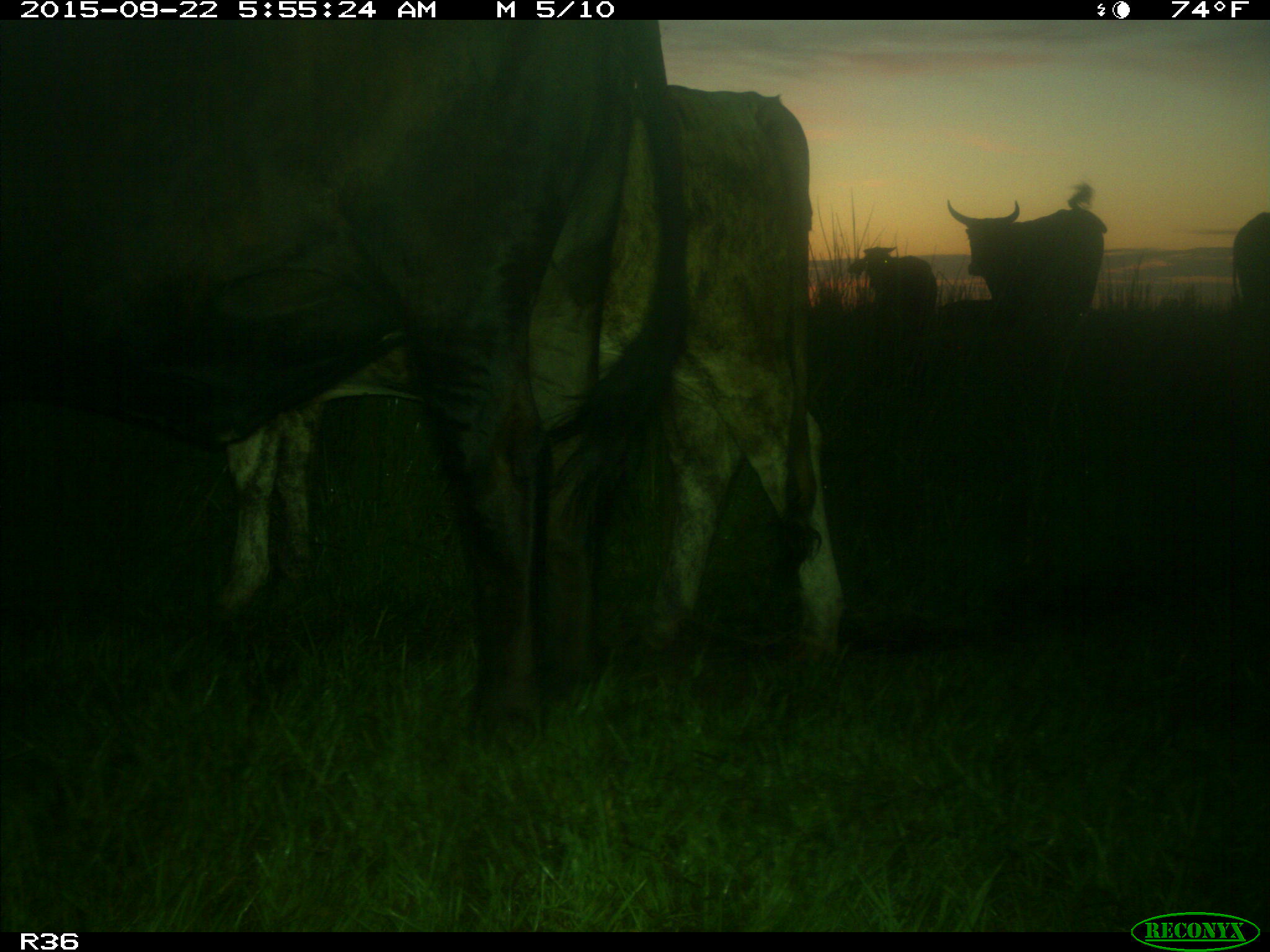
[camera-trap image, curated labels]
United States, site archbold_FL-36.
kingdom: Animalia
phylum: Chordata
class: Mammalia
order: Artiodactyla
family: Bovidae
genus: Bos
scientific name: Bos taurus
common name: domestic cow